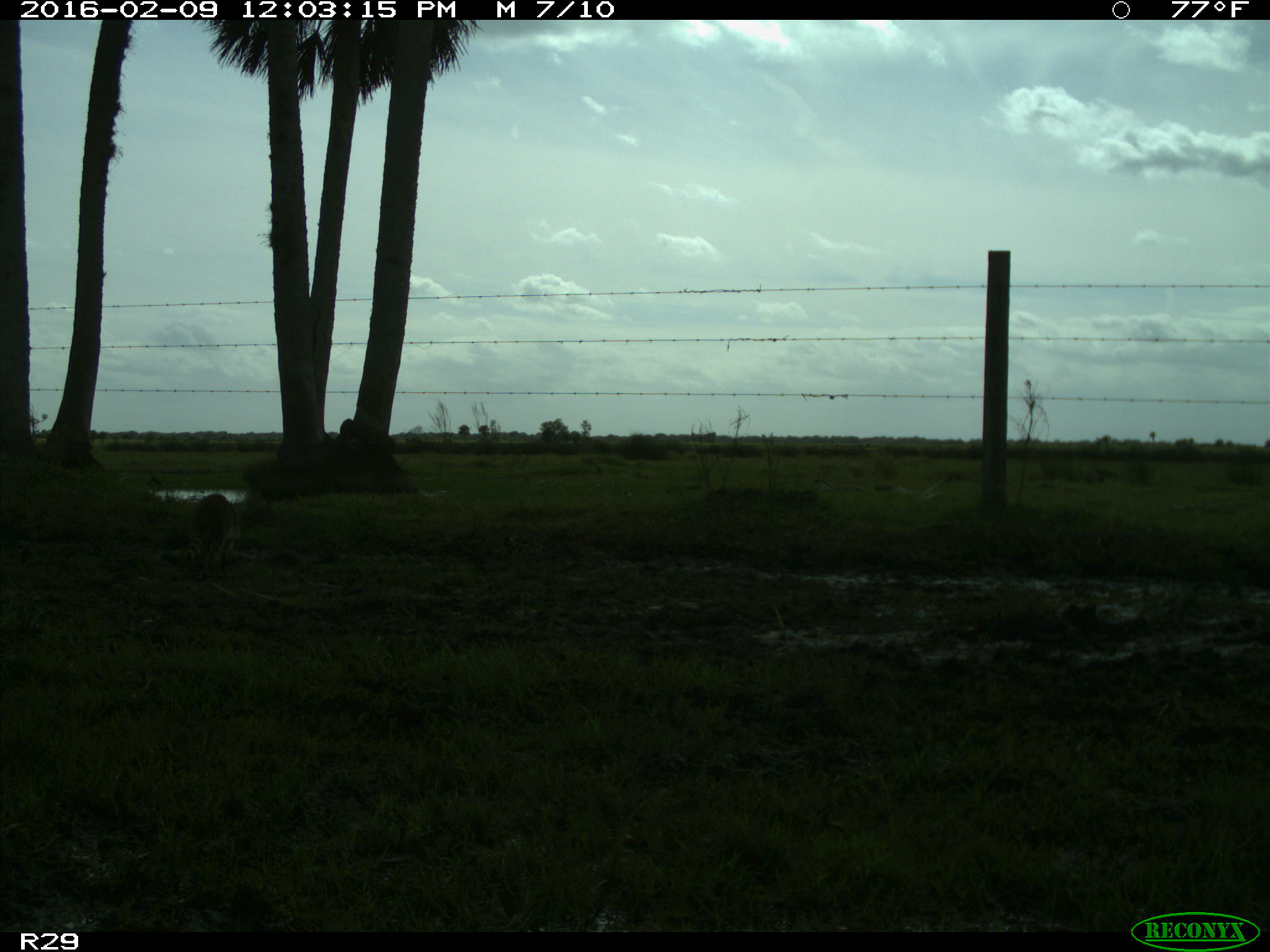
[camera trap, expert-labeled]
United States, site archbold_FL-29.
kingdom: Animalia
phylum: Chordata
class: Mammalia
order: Carnivora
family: Procyonidae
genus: Procyon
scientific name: Procyon lotor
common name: common raccoon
Procyon lotor (common raccoon).